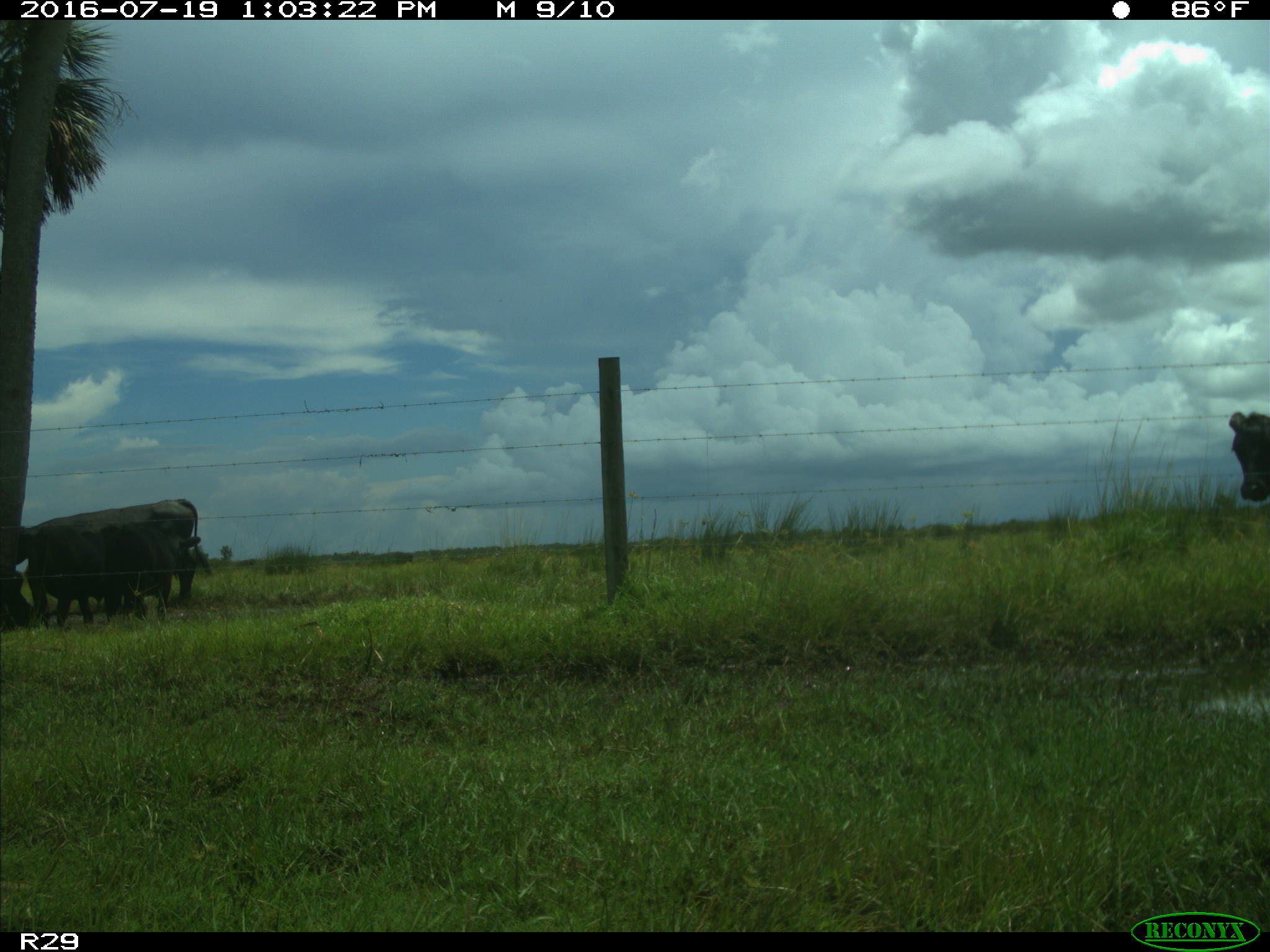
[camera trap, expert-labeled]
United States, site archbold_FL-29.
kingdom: Animalia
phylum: Chordata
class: Mammalia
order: Artiodactyla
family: Bovidae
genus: Bos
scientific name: Bos taurus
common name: domestic cow